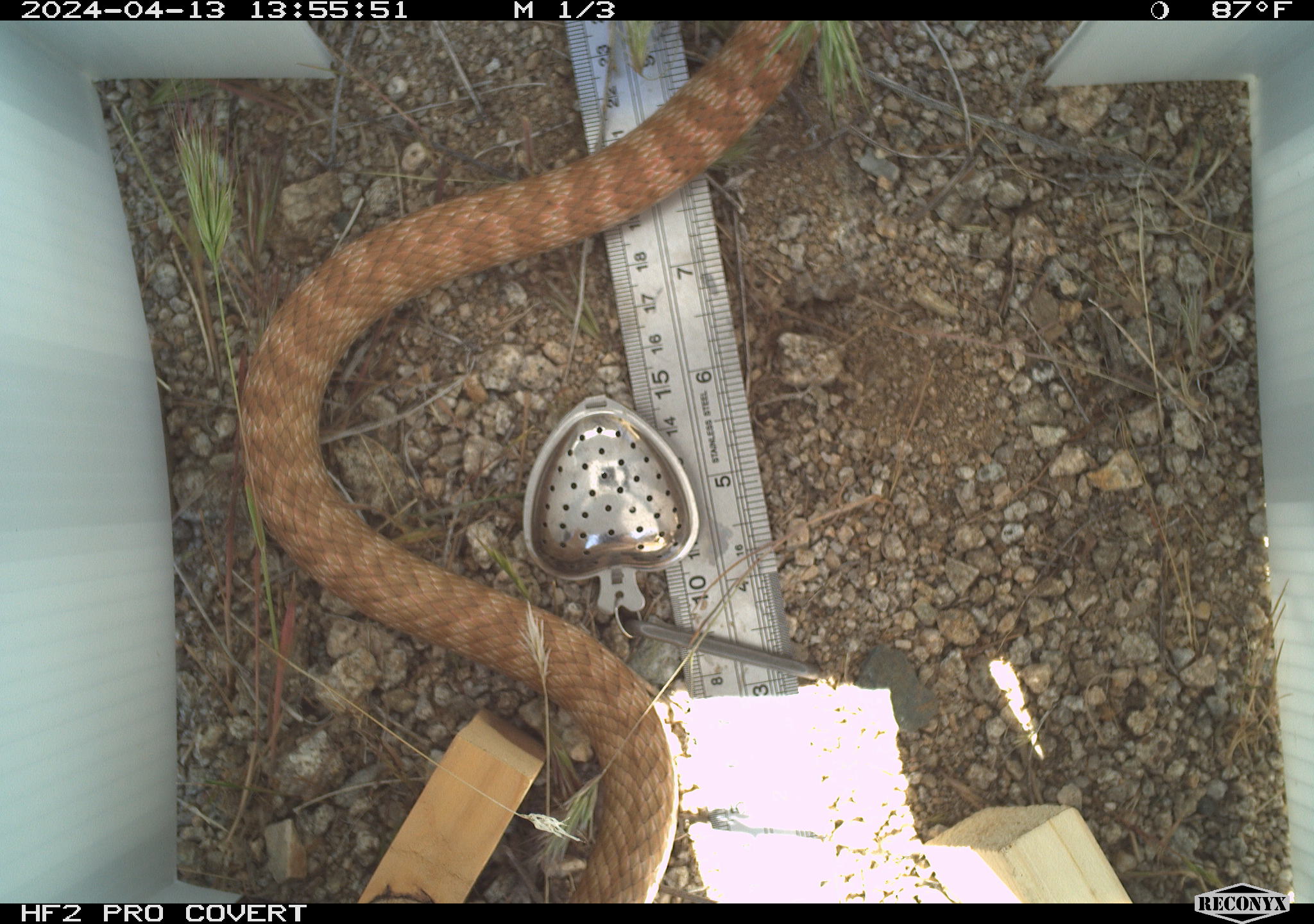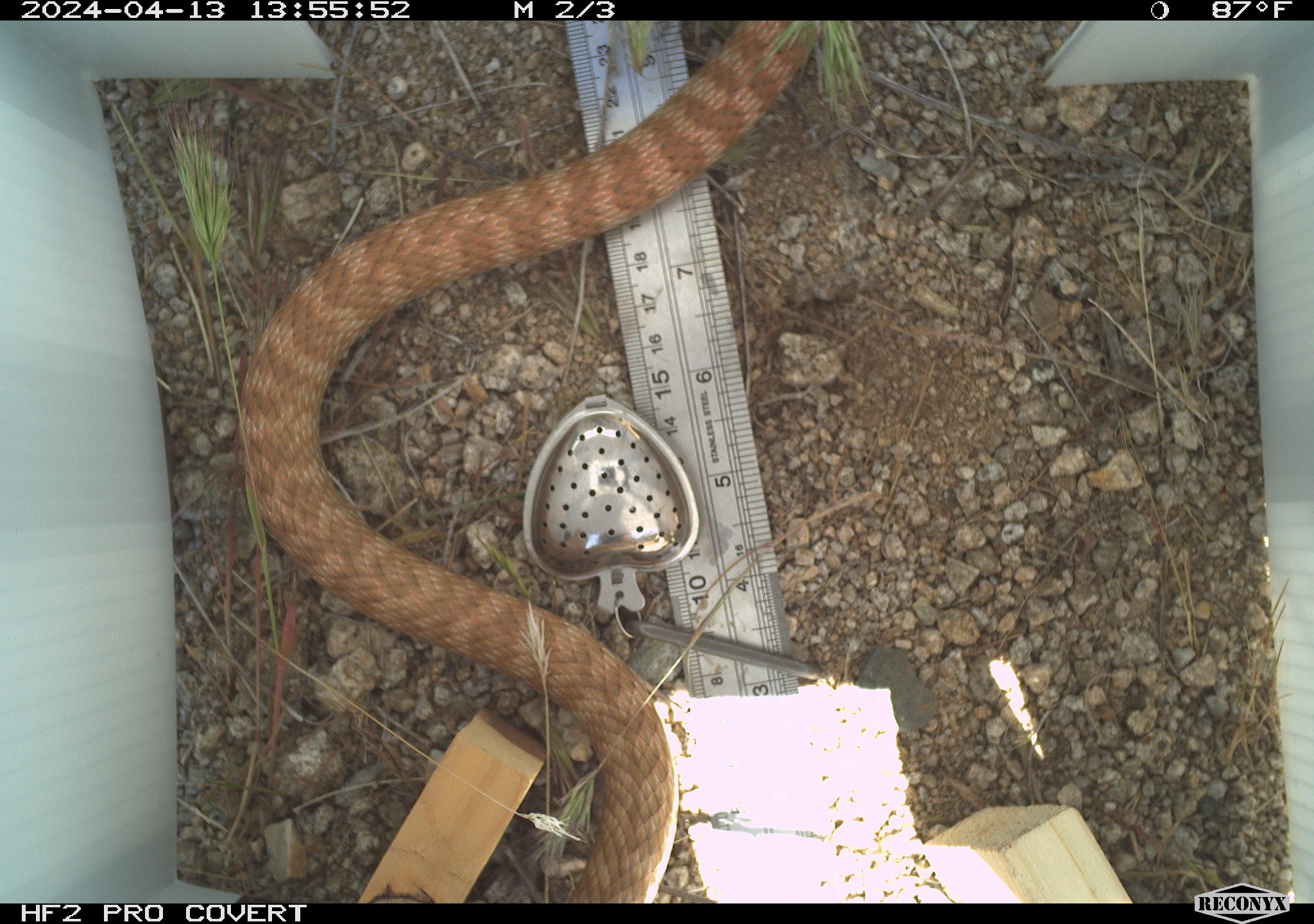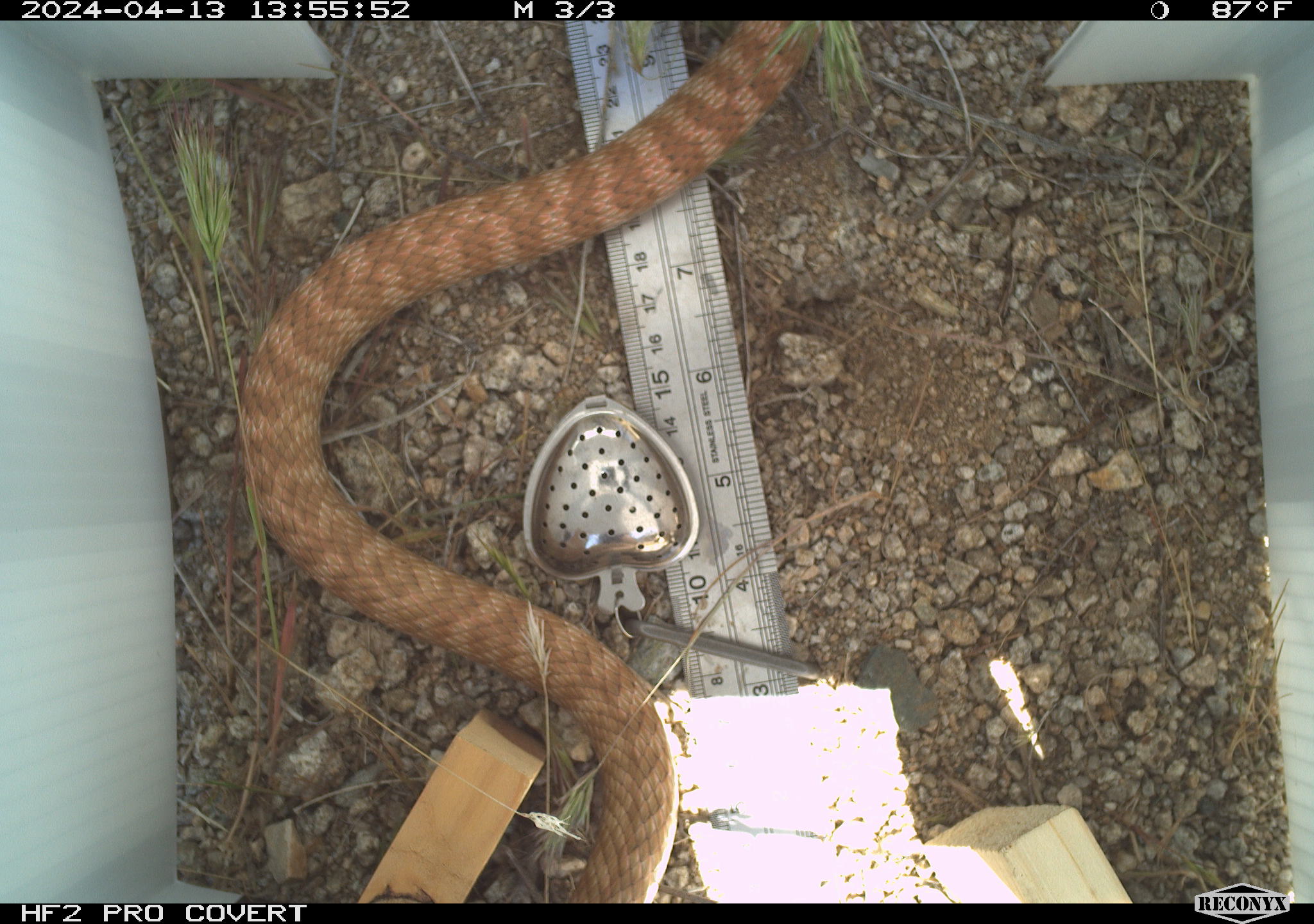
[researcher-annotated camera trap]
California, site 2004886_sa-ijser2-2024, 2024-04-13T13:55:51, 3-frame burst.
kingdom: Animalia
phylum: Chordata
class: Reptilia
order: Squamata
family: Colubridae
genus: Masticophis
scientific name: Masticophis flagellum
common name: coachwhip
Coachwhip (Masticophis flagellum).